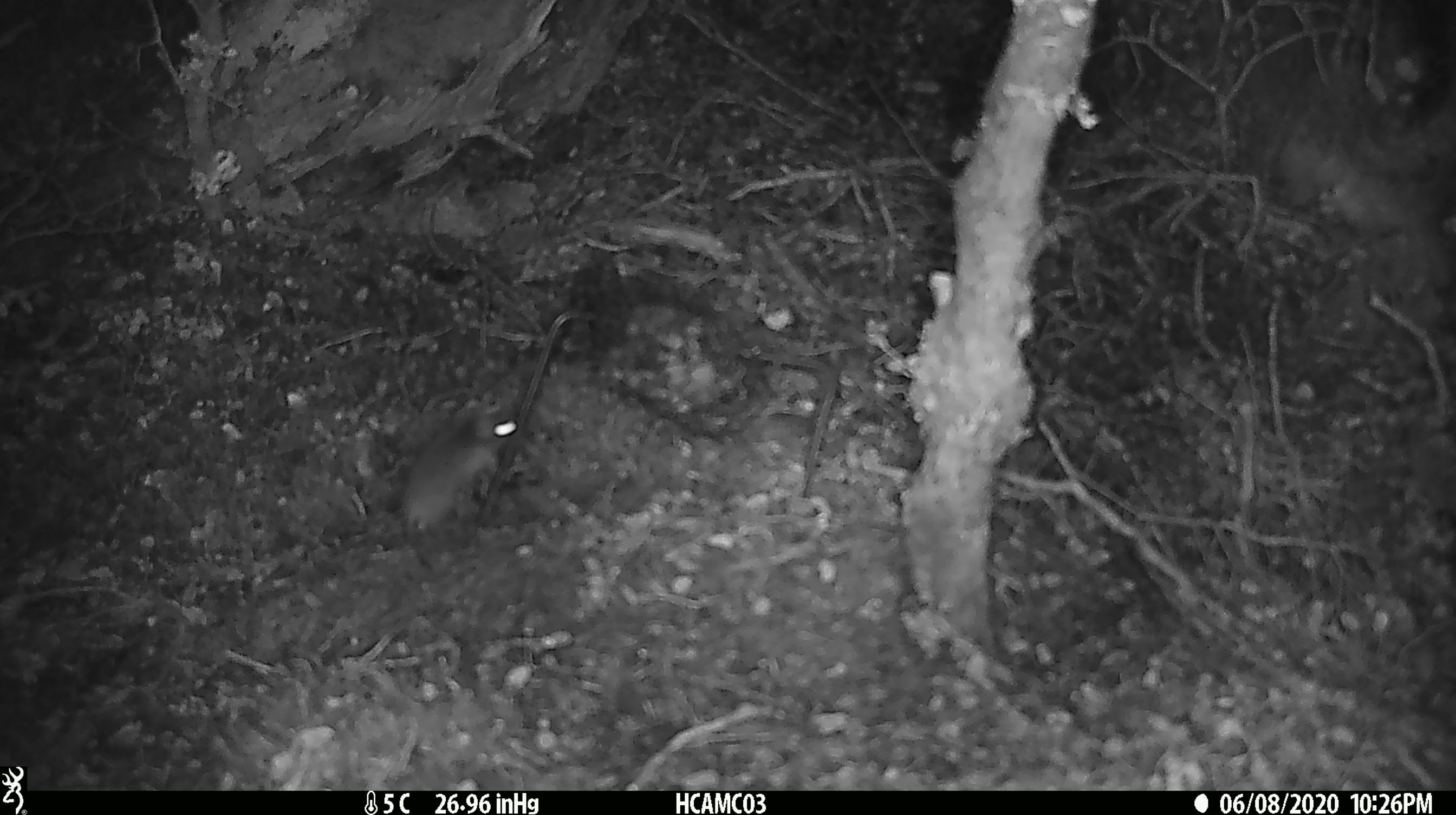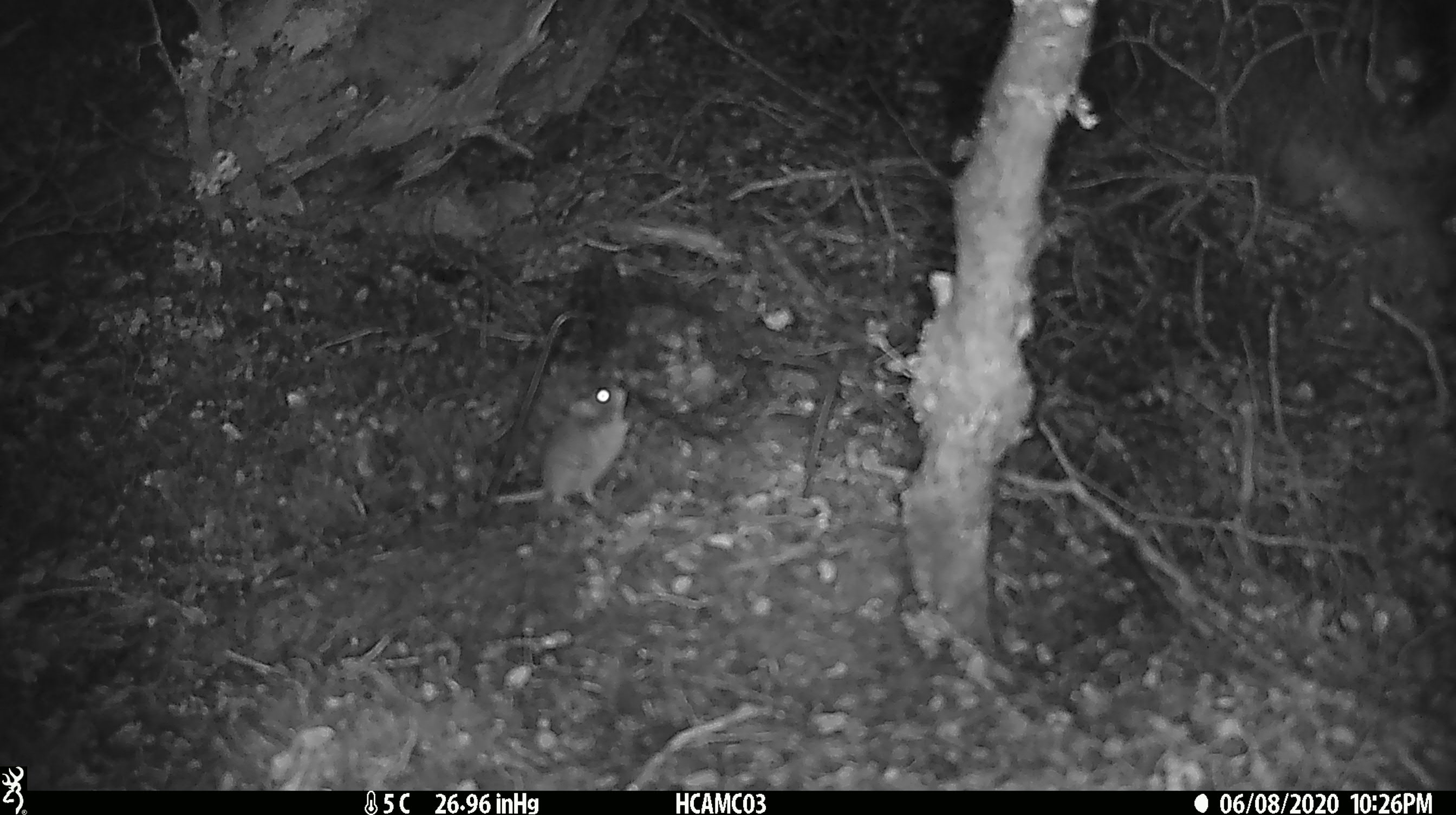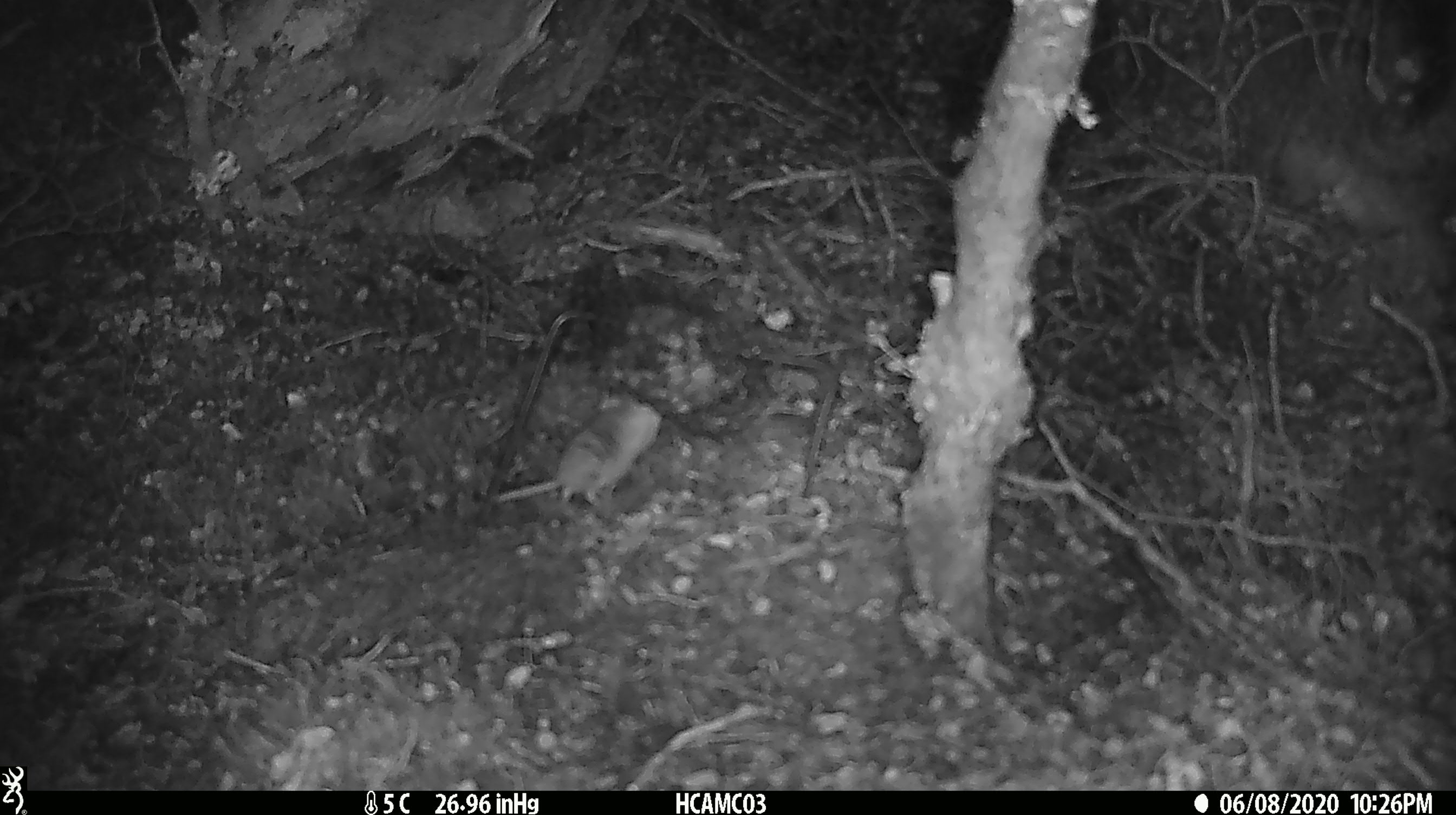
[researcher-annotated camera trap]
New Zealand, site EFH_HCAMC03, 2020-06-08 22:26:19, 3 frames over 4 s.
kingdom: Animalia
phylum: Chordata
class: Mammalia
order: Rodentia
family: Muridae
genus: Mus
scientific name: Mus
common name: mouse